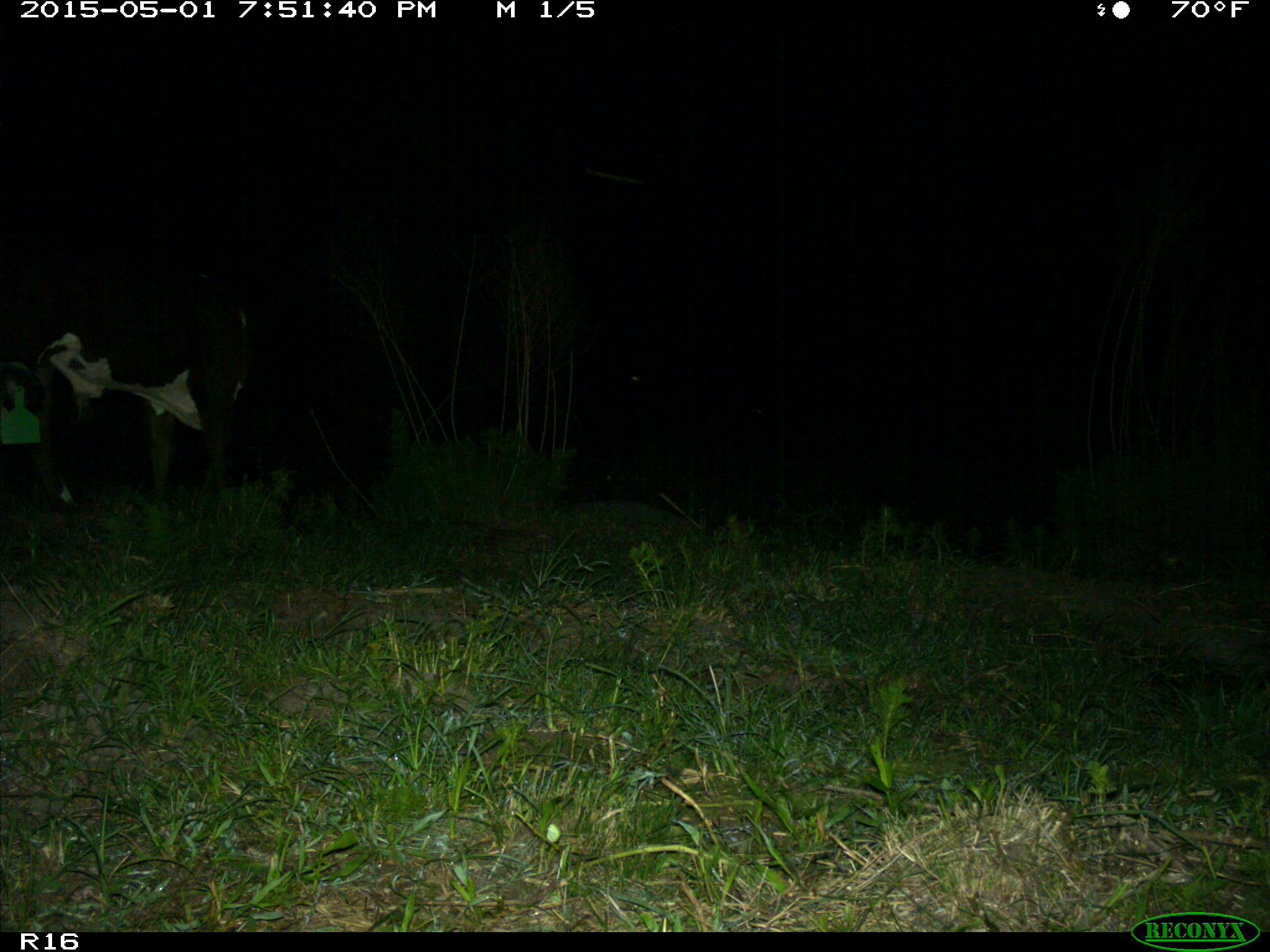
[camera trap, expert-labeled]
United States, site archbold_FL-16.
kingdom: Animalia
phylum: Chordata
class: Mammalia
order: Artiodactyla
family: Bovidae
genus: Bos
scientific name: Bos taurus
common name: domestic cow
Bos taurus (domestic cow).